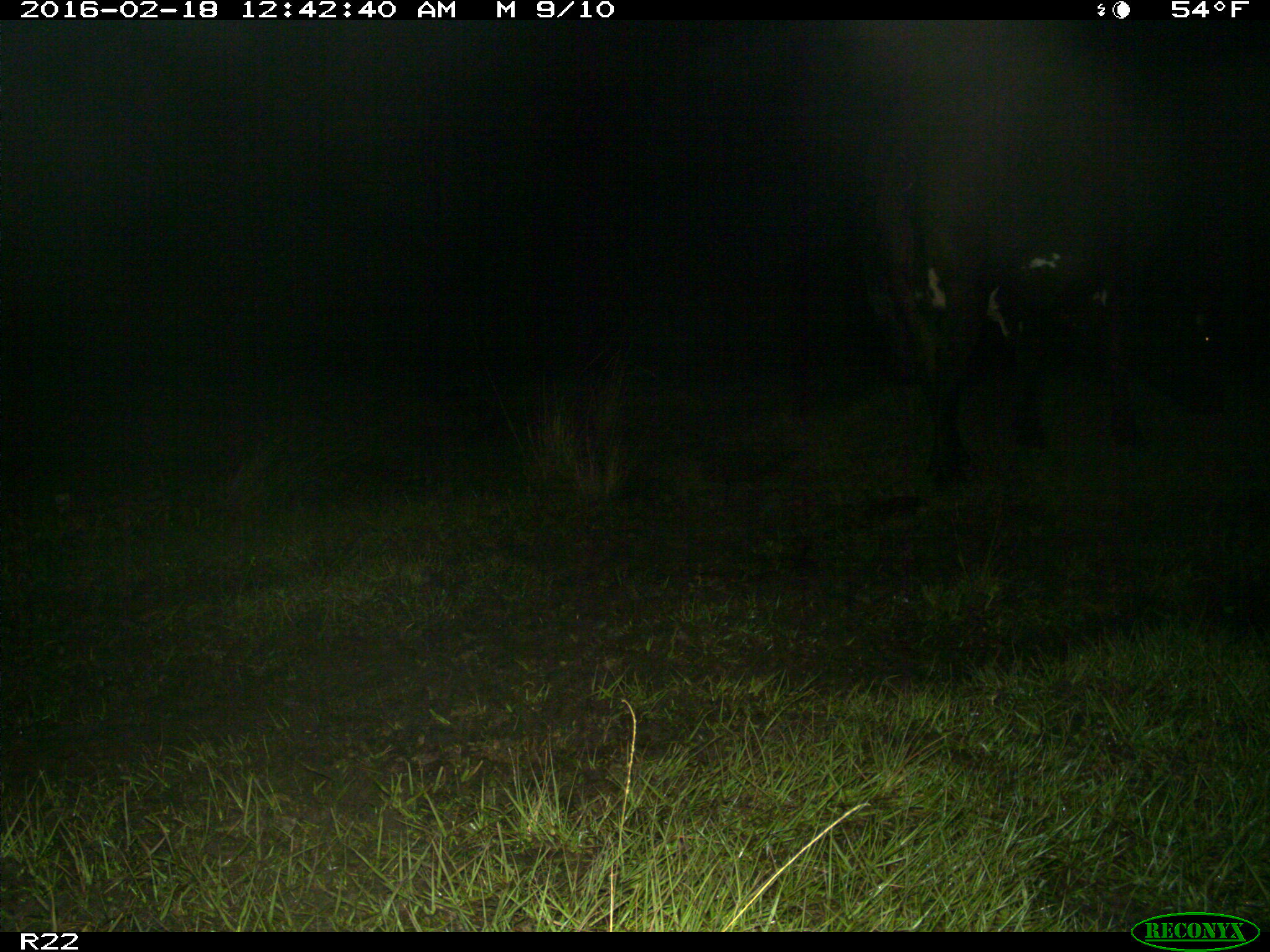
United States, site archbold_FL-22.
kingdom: Animalia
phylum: Chordata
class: Mammalia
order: Artiodactyla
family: Bovidae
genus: Bos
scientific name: Bos taurus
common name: domestic cow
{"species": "Bos taurus (domestic cow)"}